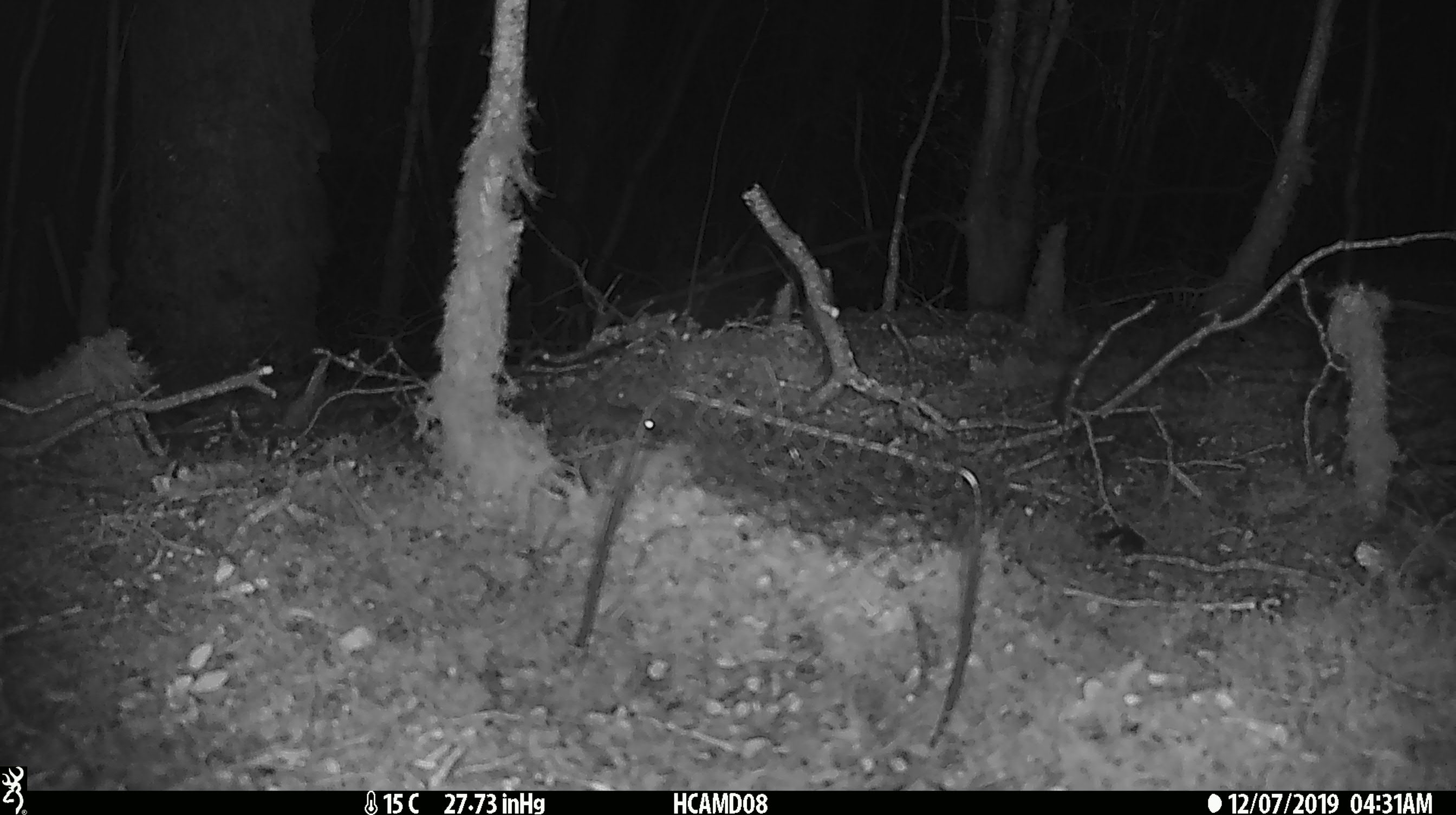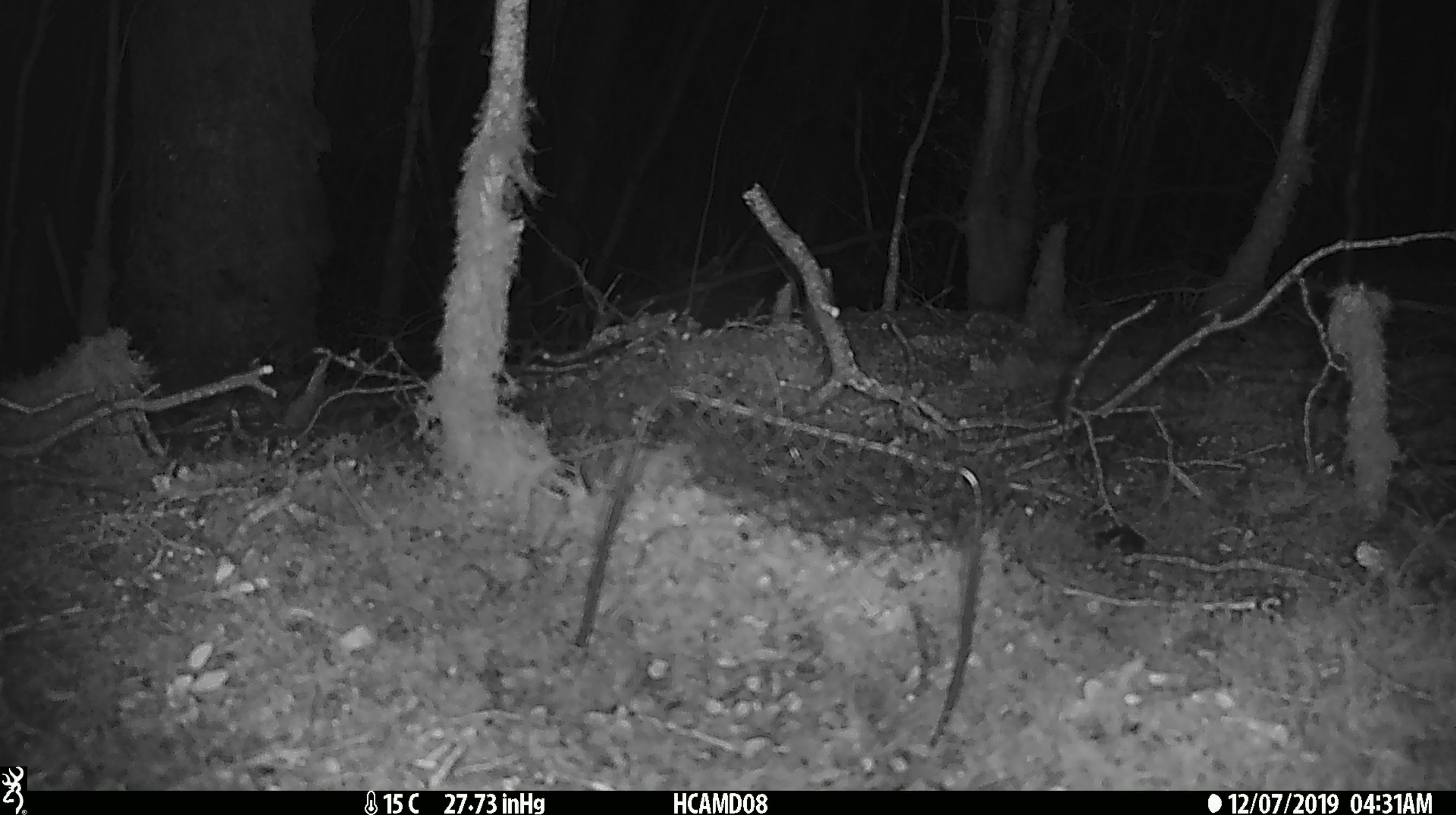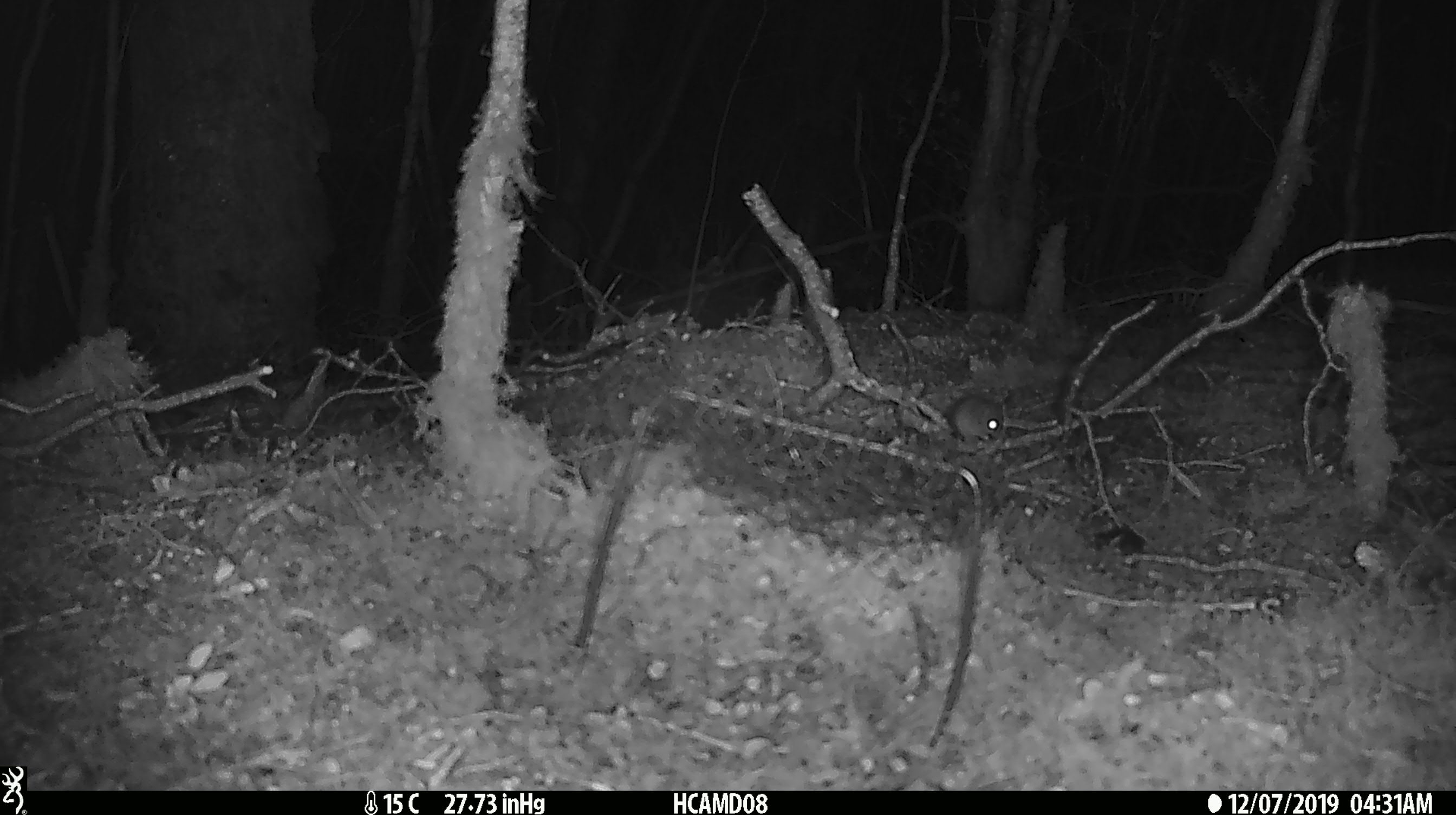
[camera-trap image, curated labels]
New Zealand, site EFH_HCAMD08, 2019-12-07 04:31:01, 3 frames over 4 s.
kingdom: Animalia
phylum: Chordata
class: Mammalia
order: Rodentia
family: Muridae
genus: Mus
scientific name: Mus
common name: mouse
Mouse (Mus).